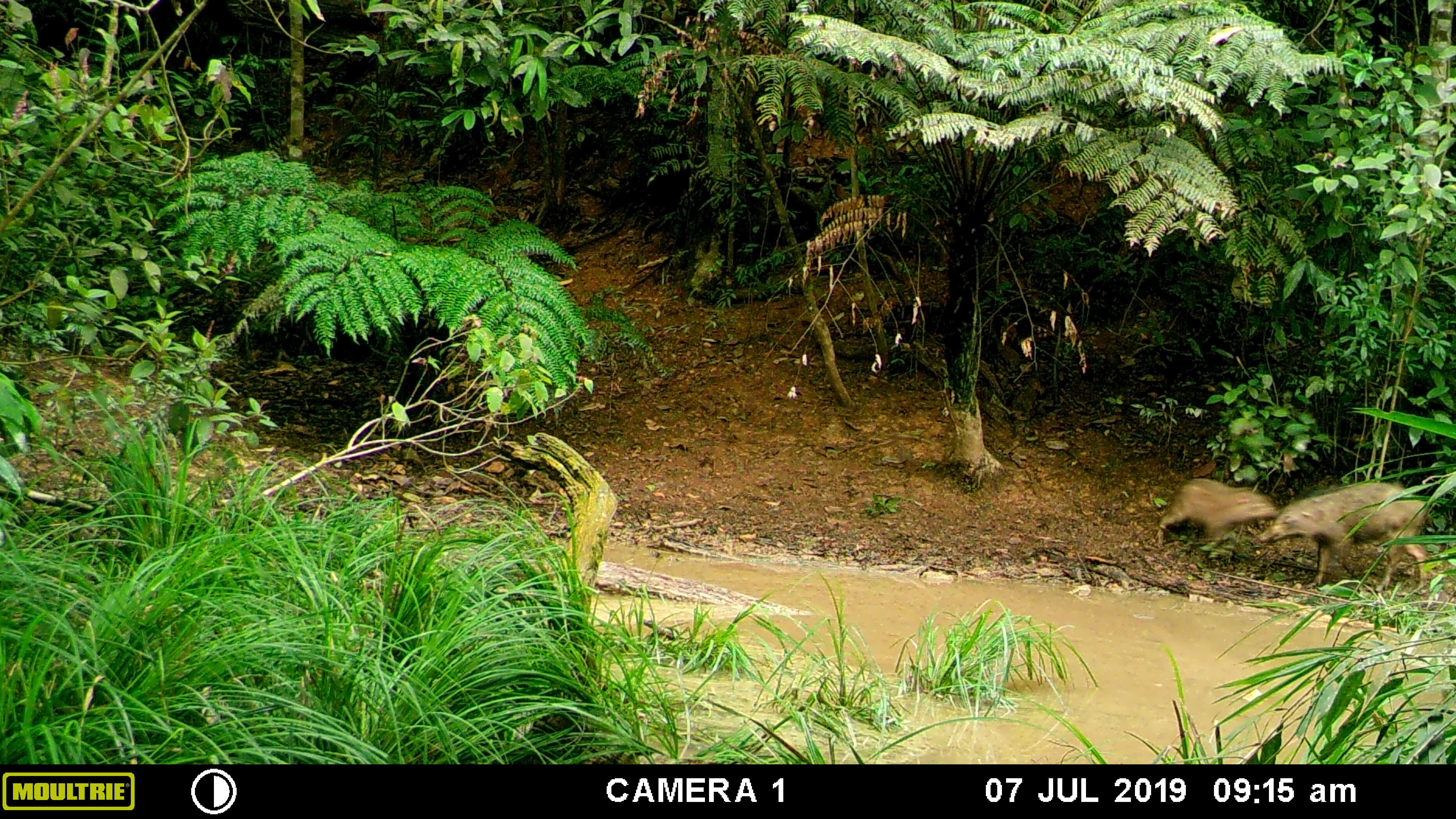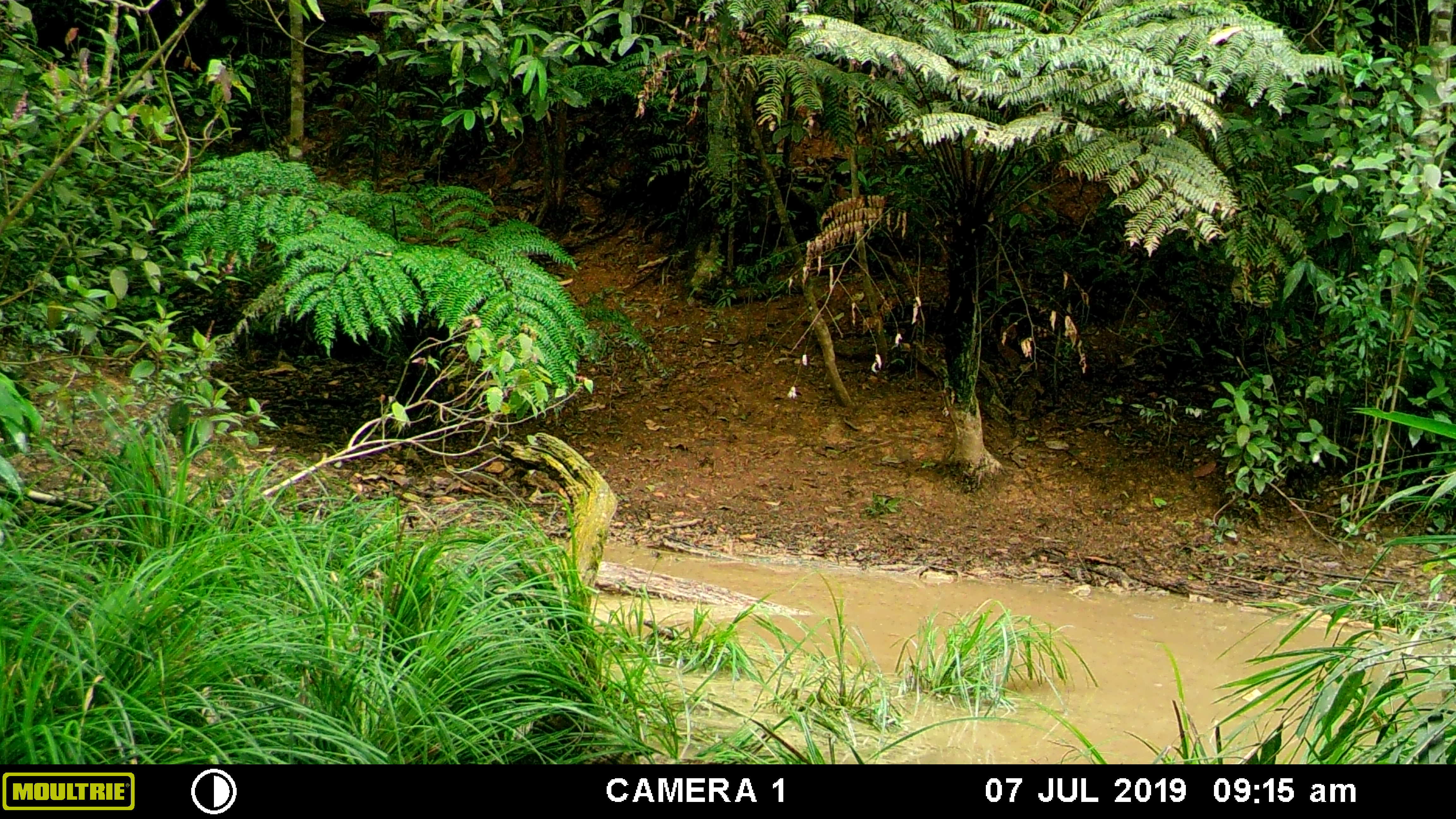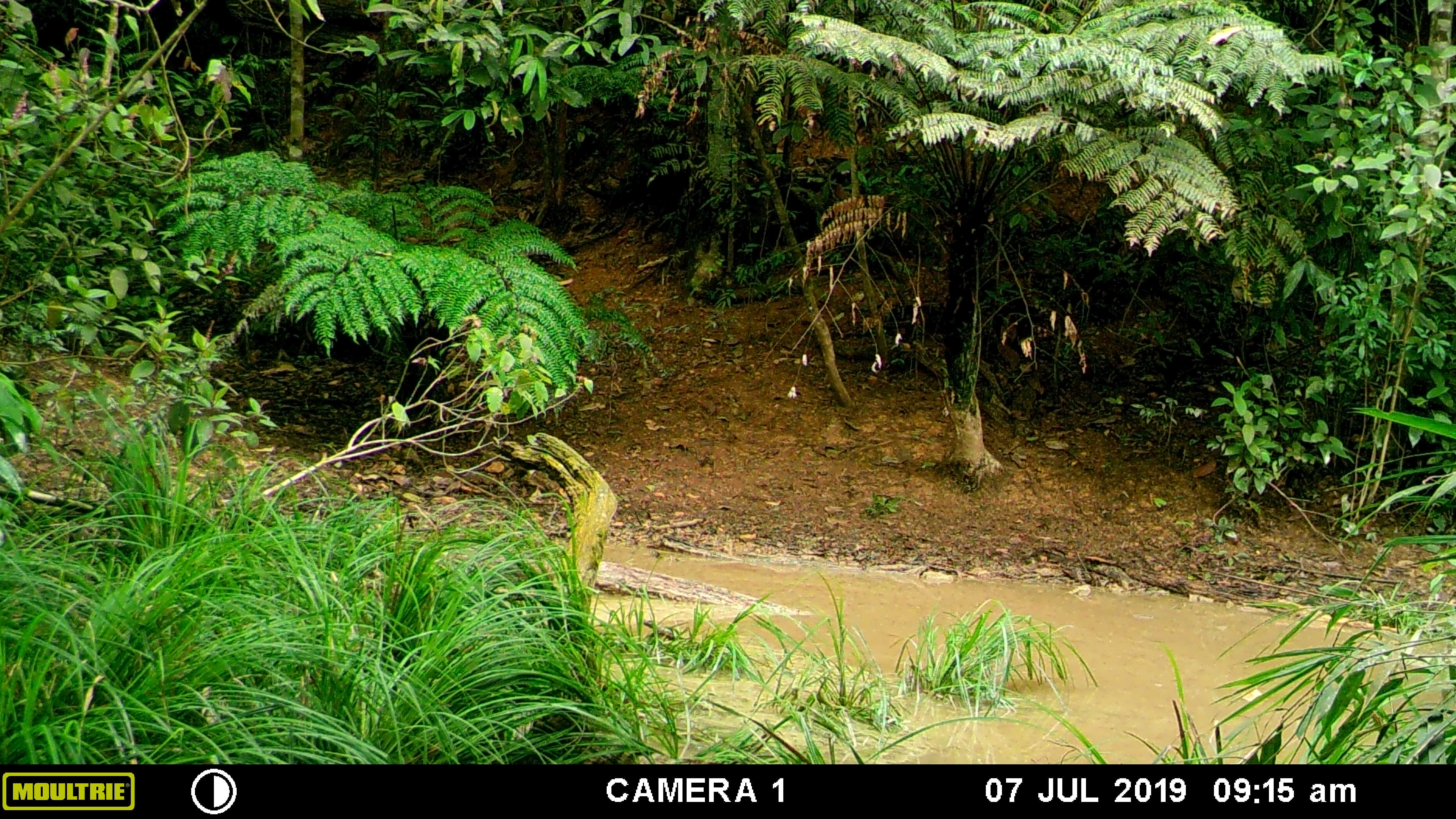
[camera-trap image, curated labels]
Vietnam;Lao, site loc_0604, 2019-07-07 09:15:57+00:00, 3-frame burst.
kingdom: Animalia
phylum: Chordata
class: Mammalia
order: Artiodactyla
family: Suidae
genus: Sus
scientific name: Sus scrofa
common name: eurasian wild pig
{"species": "eurasian wild pig (Sus scrofa)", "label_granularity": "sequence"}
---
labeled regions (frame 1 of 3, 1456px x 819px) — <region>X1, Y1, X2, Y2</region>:
eurasian wild pig: <region>1256, 481, 1434, 596</region>; <region>1154, 477, 1277, 549</region>